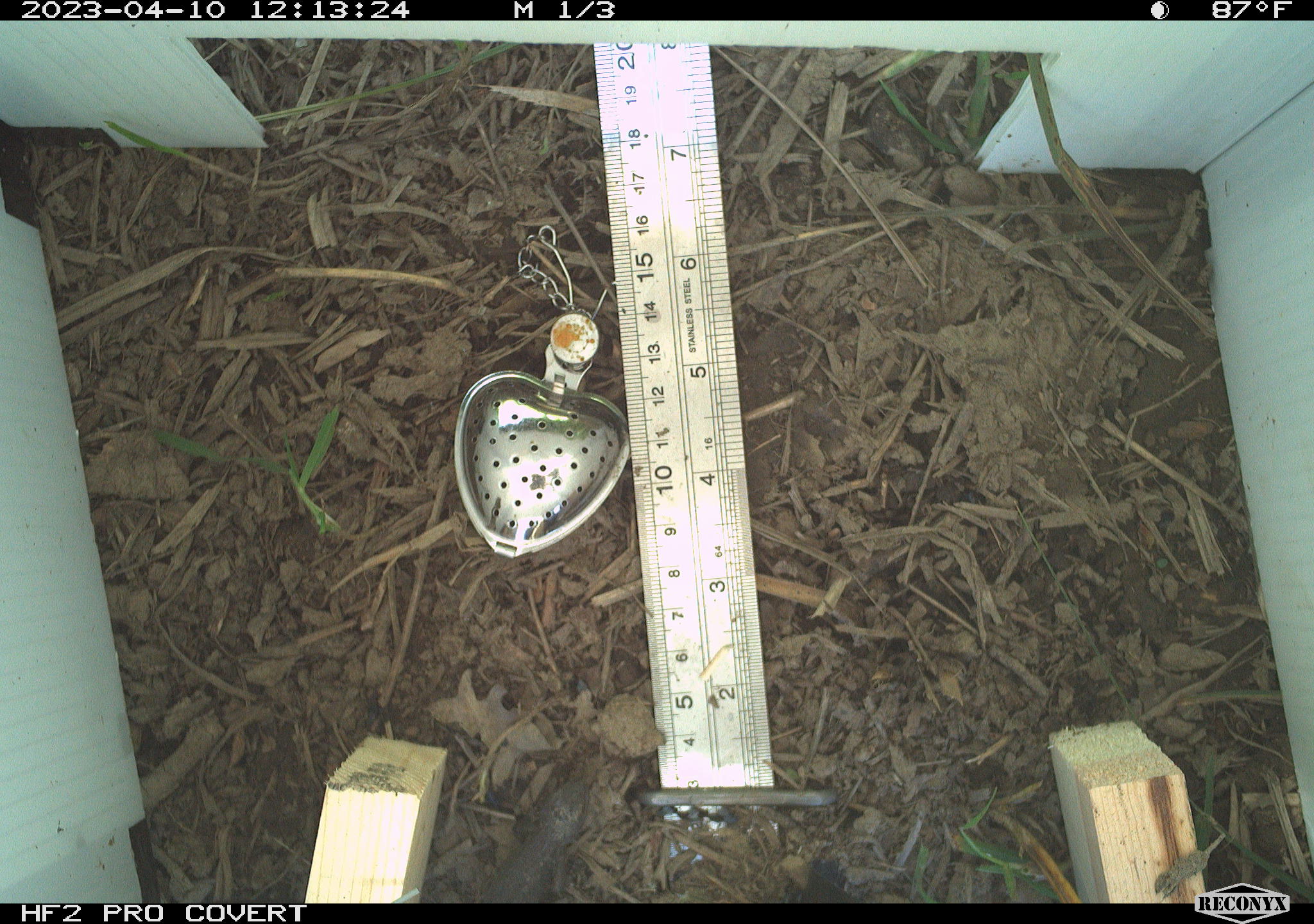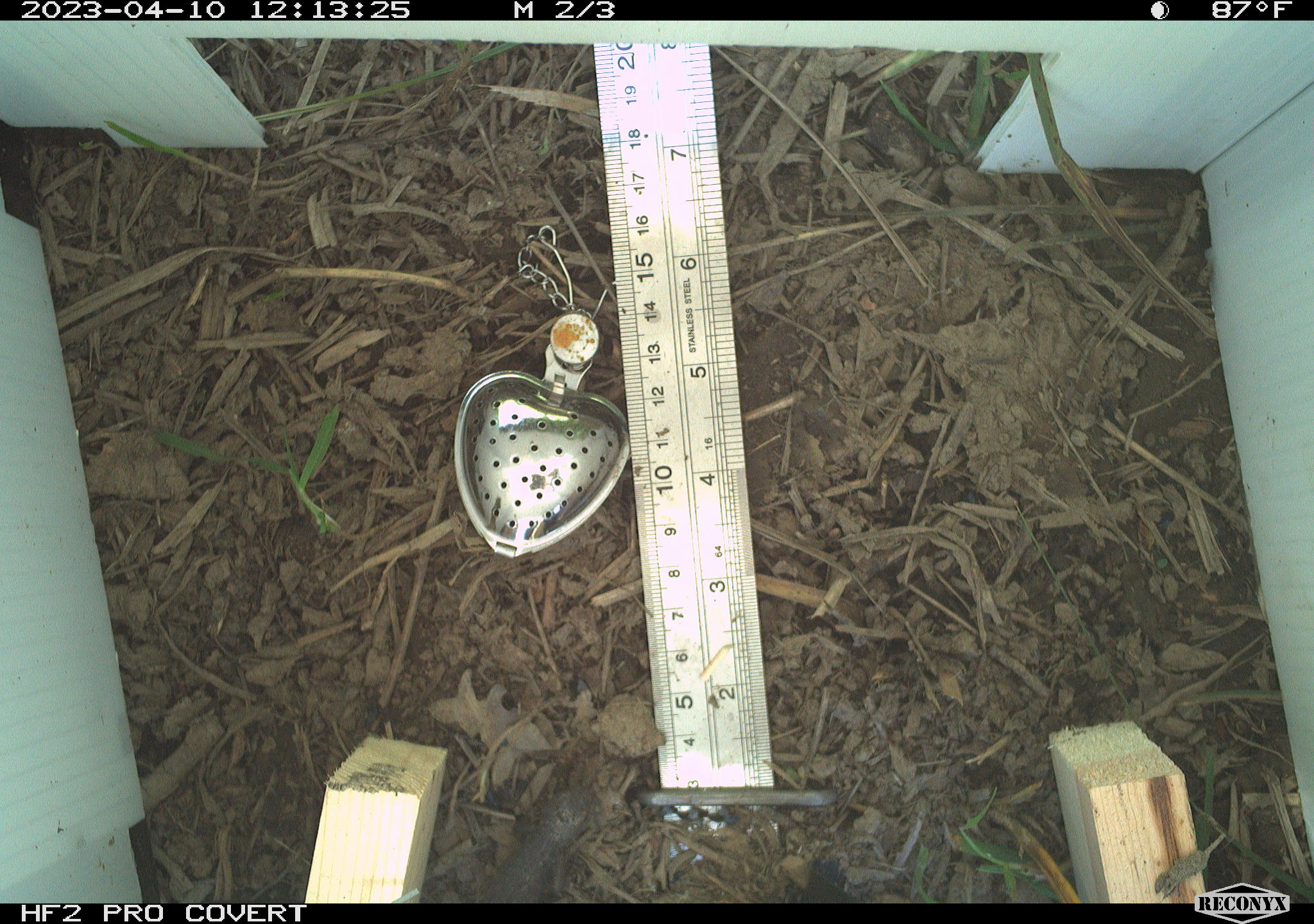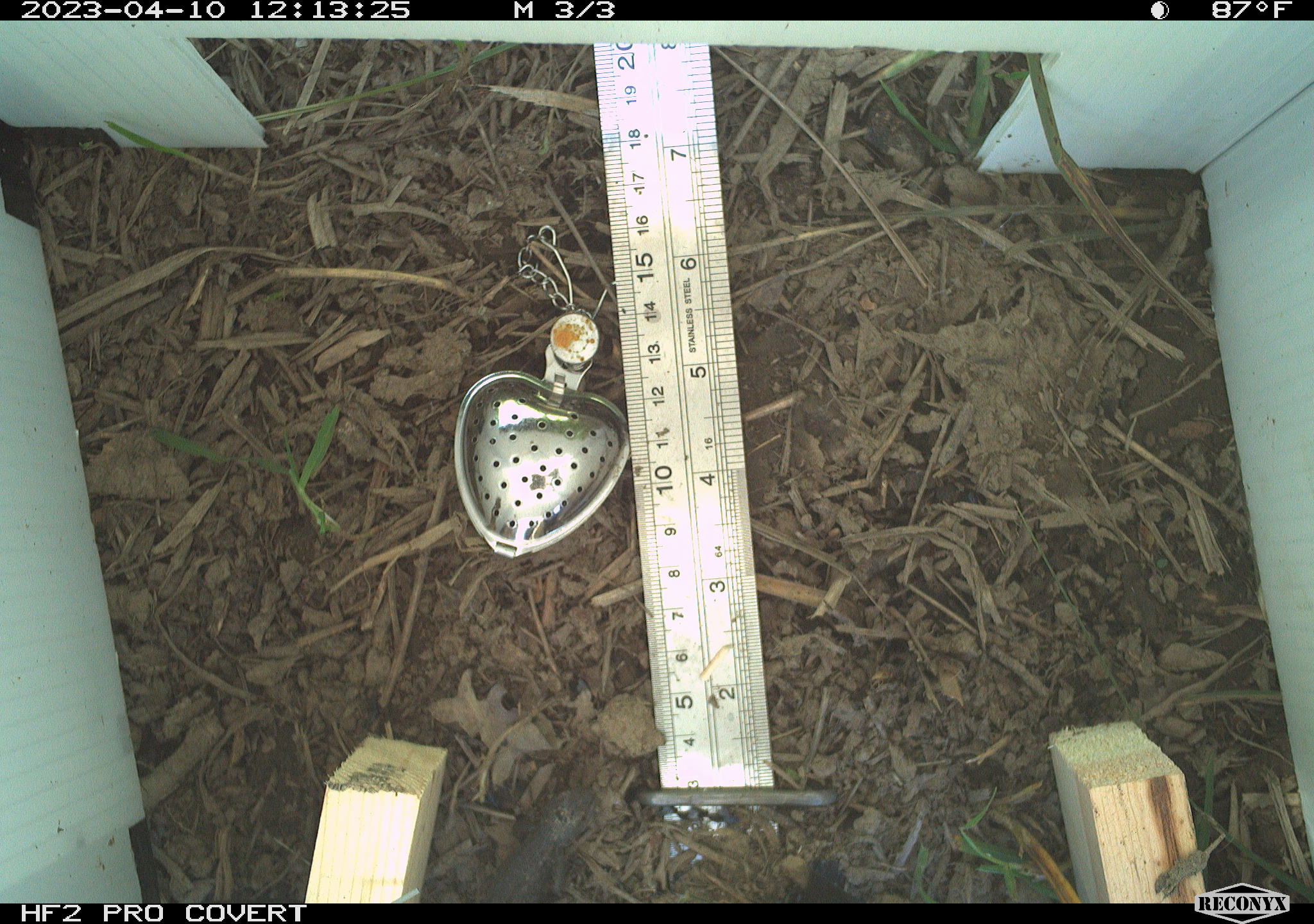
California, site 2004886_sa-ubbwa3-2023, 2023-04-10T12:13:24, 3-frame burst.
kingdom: Animalia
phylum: Chordata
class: Reptilia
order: Squamata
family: Phrynosomatidae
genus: Sceloporus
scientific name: Sceloporus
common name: spiny lizards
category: sceloporus species